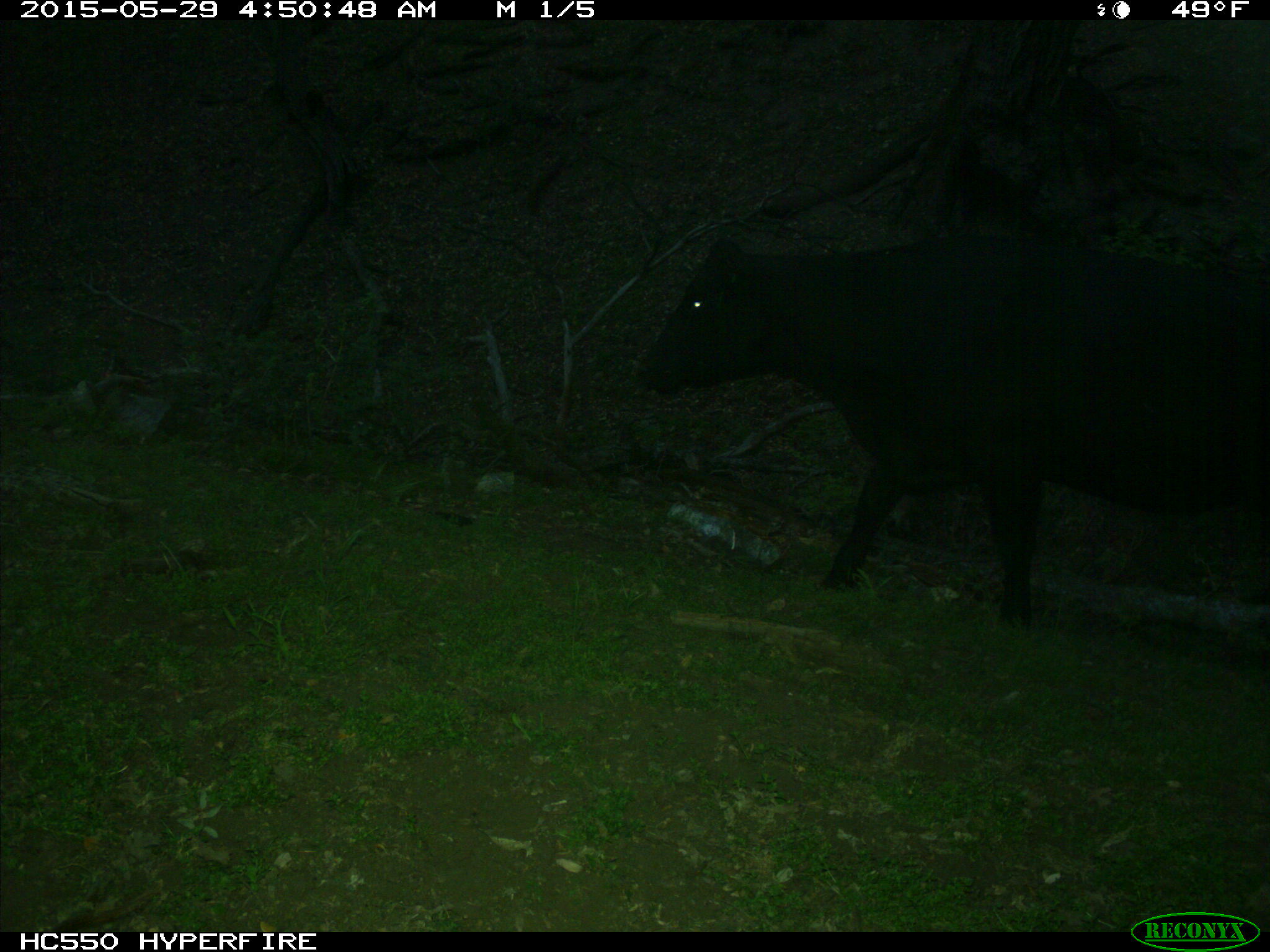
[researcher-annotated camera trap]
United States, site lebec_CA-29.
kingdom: Animalia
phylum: Chordata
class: Mammalia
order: Artiodactyla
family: Bovidae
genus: Bos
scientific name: Bos taurus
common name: domestic cow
Bos taurus (domestic cow).